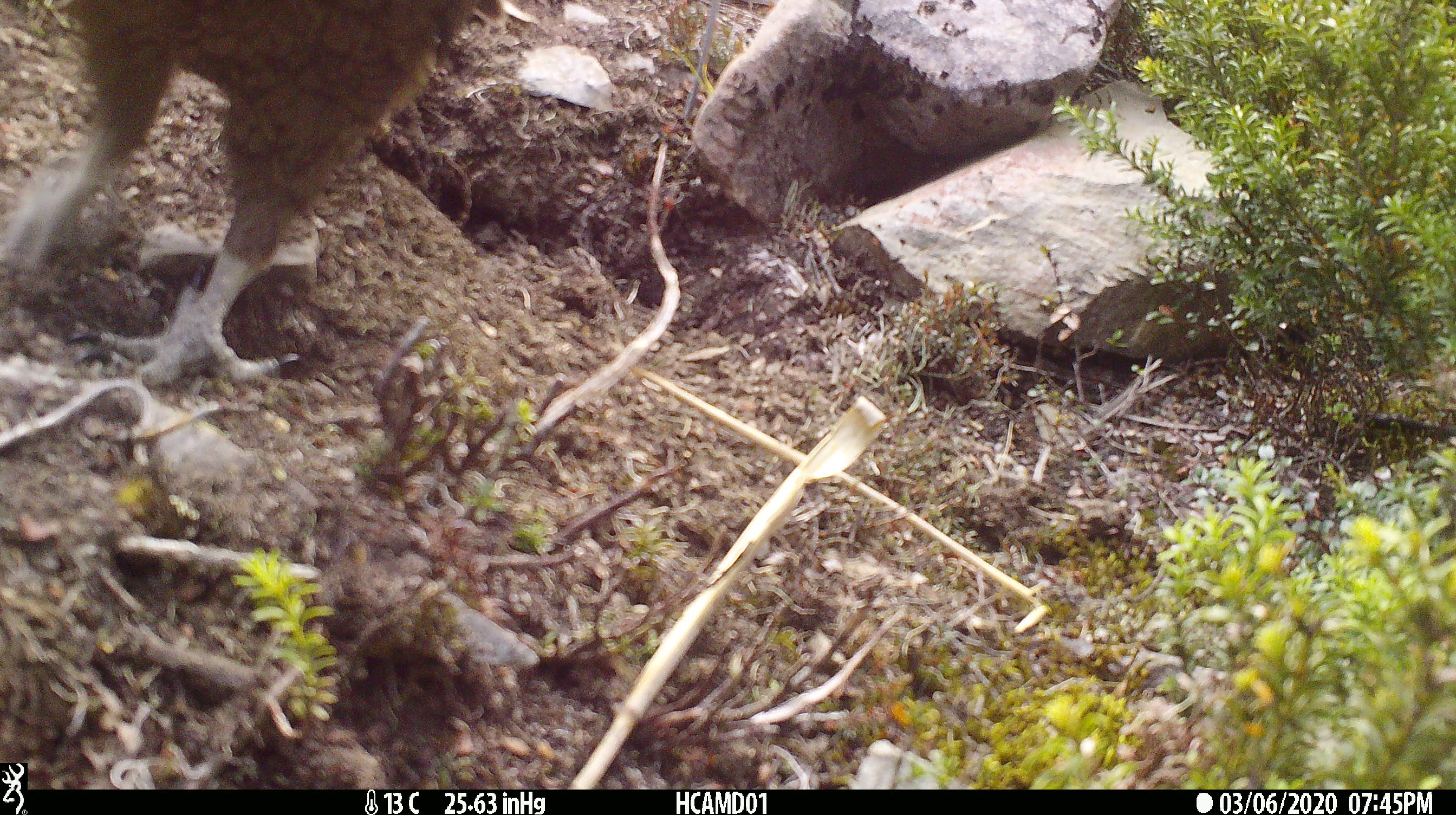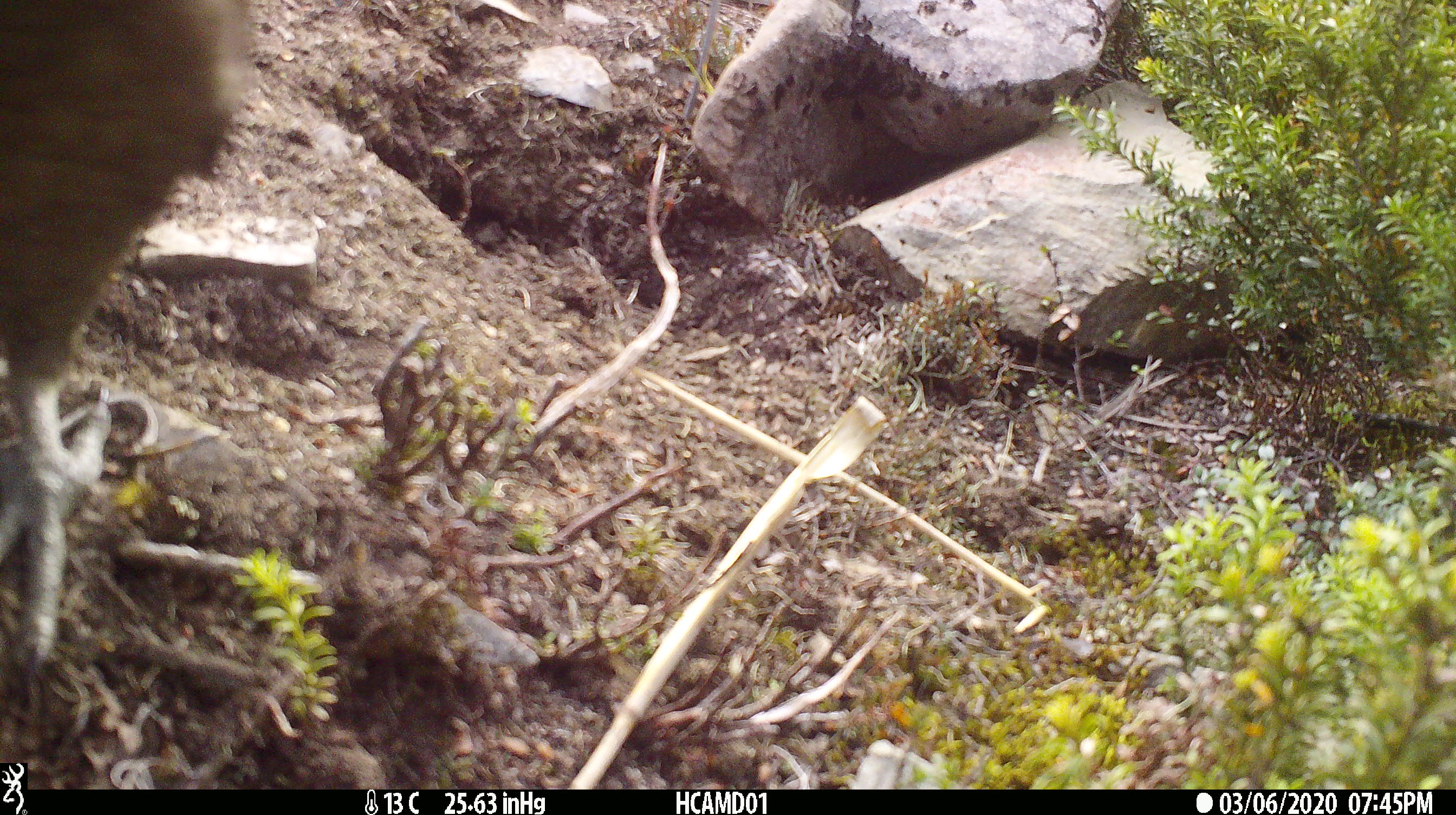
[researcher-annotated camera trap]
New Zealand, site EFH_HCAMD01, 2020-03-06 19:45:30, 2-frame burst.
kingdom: Animalia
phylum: Chordata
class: Aves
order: Psittaciformes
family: Strigopidae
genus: Nestor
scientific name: Nestor notabilis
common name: kea